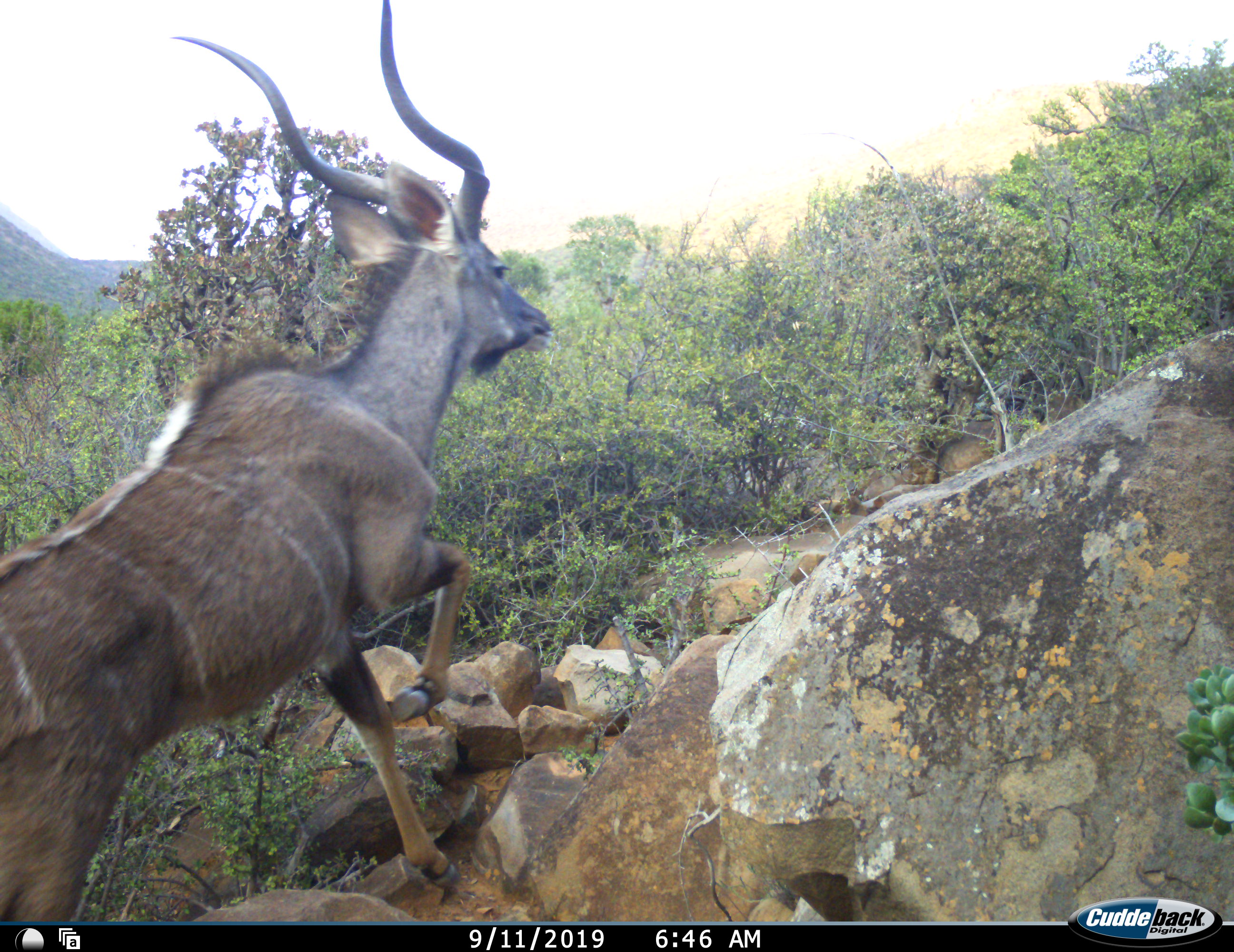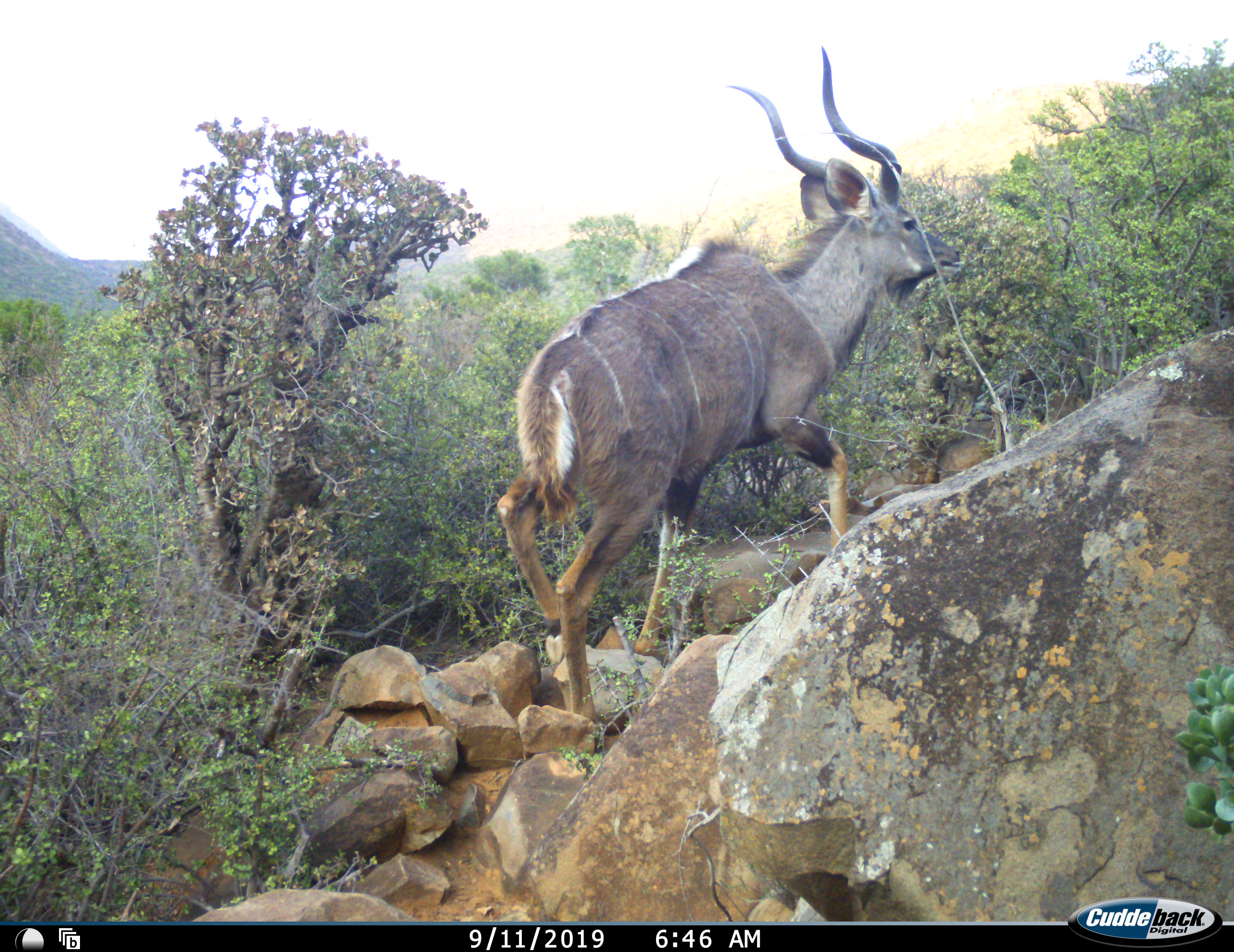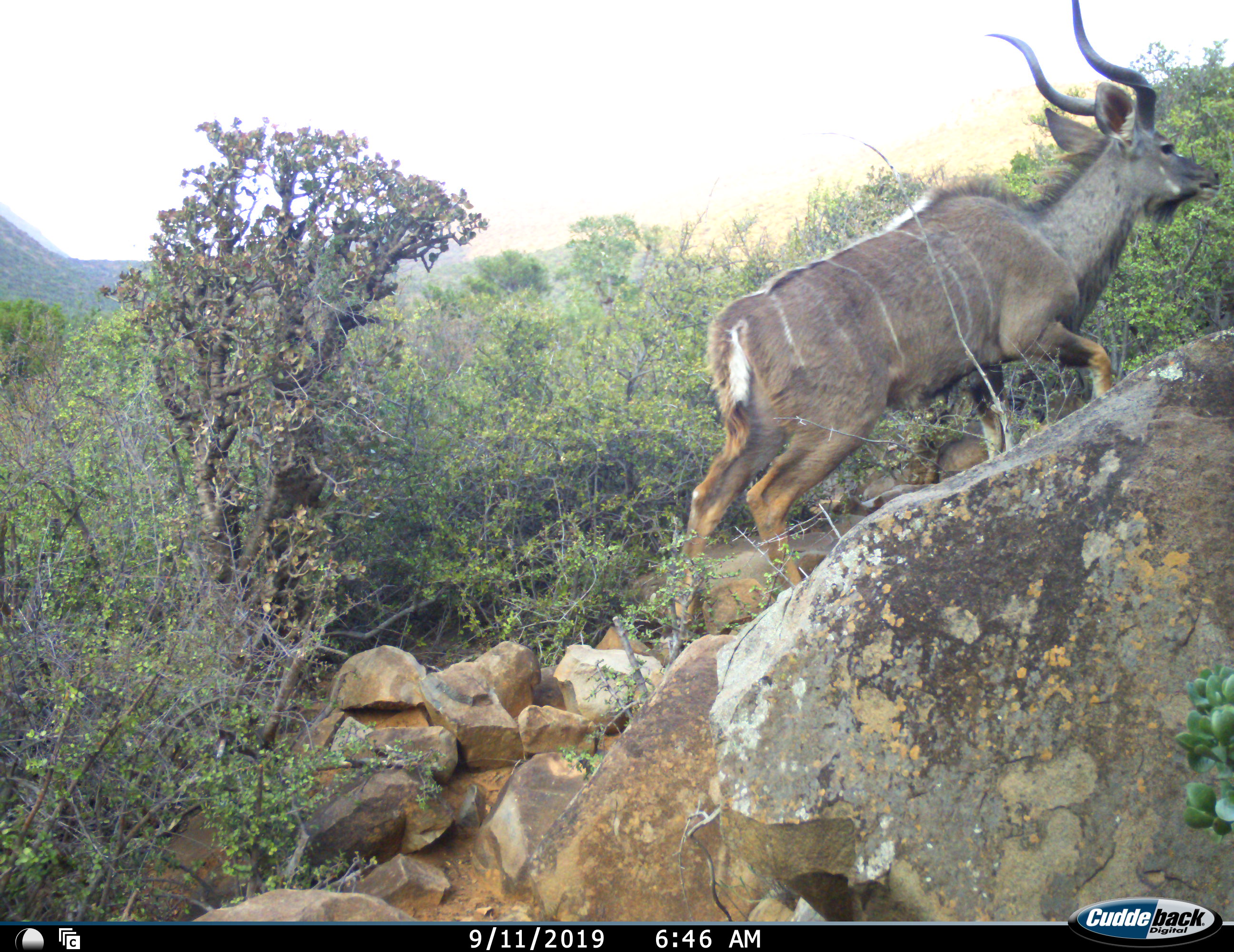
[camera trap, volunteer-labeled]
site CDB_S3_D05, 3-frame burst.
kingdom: Animalia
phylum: Chordata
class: Mammalia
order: Artiodactyla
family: Bovidae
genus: Tragelaphus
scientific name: Tragelaphus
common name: kudu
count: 1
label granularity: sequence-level